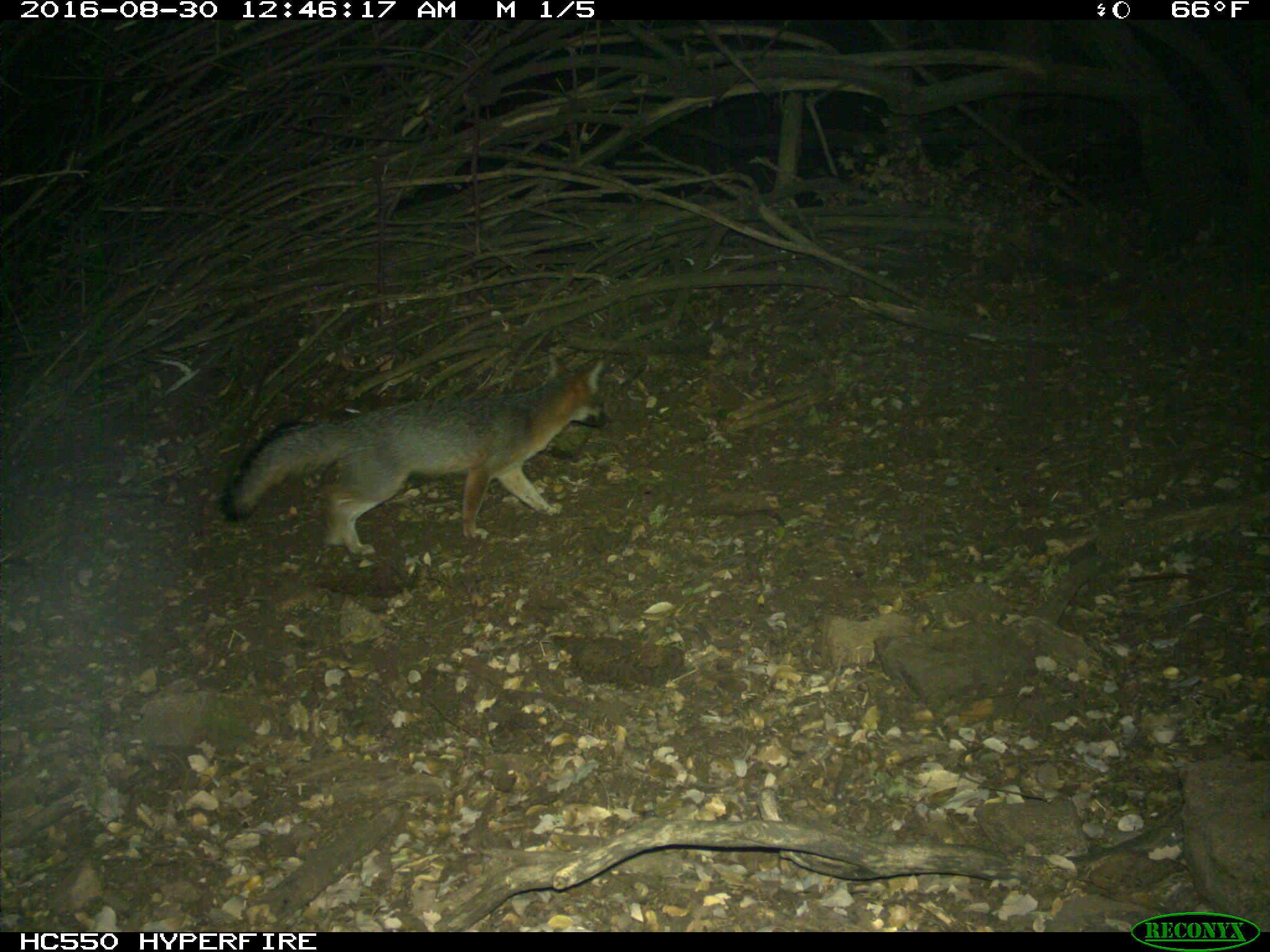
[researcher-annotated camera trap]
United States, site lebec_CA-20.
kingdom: Animalia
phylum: Chordata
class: Mammalia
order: Carnivora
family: Canidae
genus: Urocyon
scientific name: Urocyon cinereoargenteus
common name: gray fox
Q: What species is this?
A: Urocyon cinereoargenteus (gray fox).